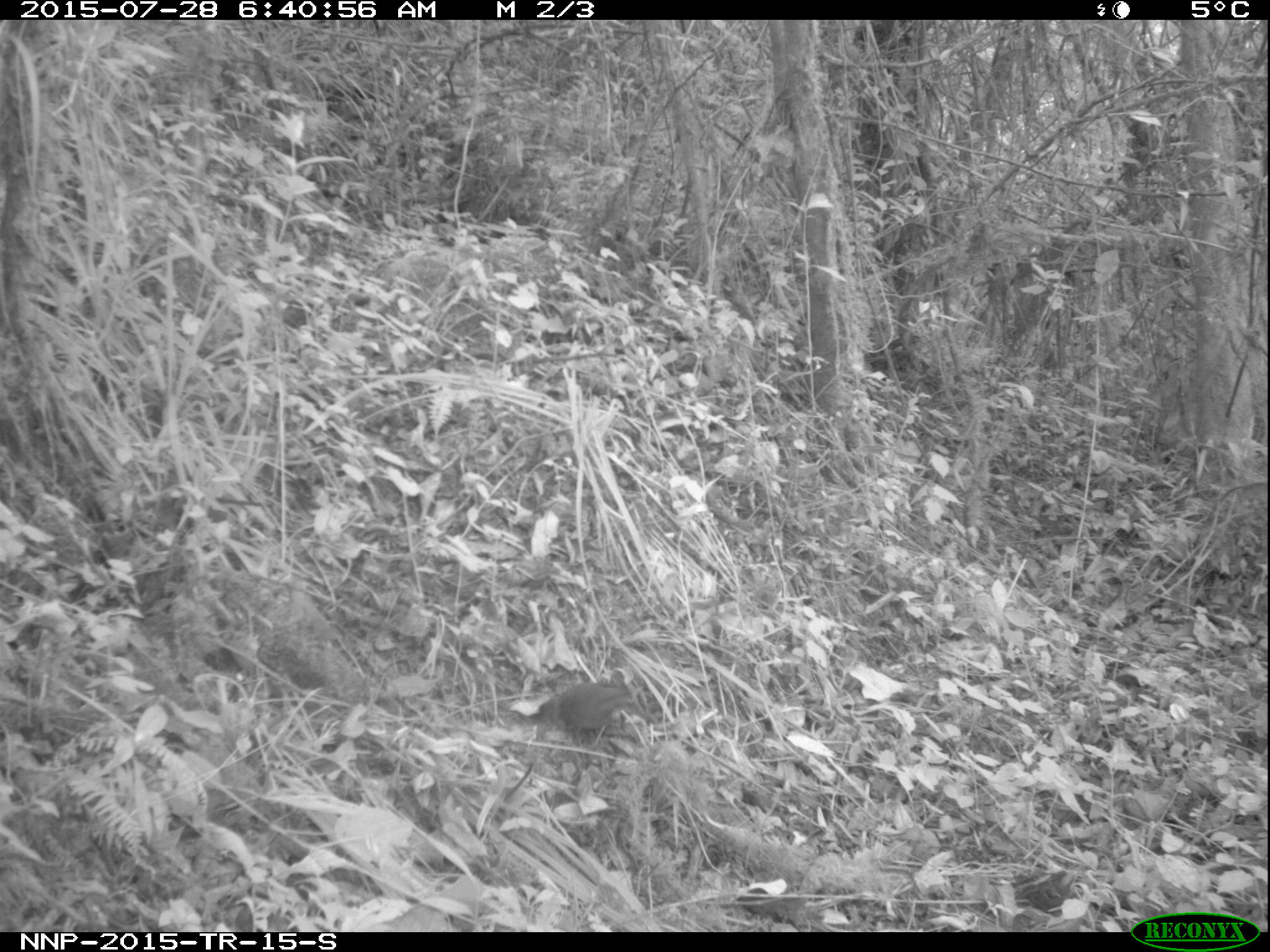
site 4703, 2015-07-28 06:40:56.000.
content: unidentified animal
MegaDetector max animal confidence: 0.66